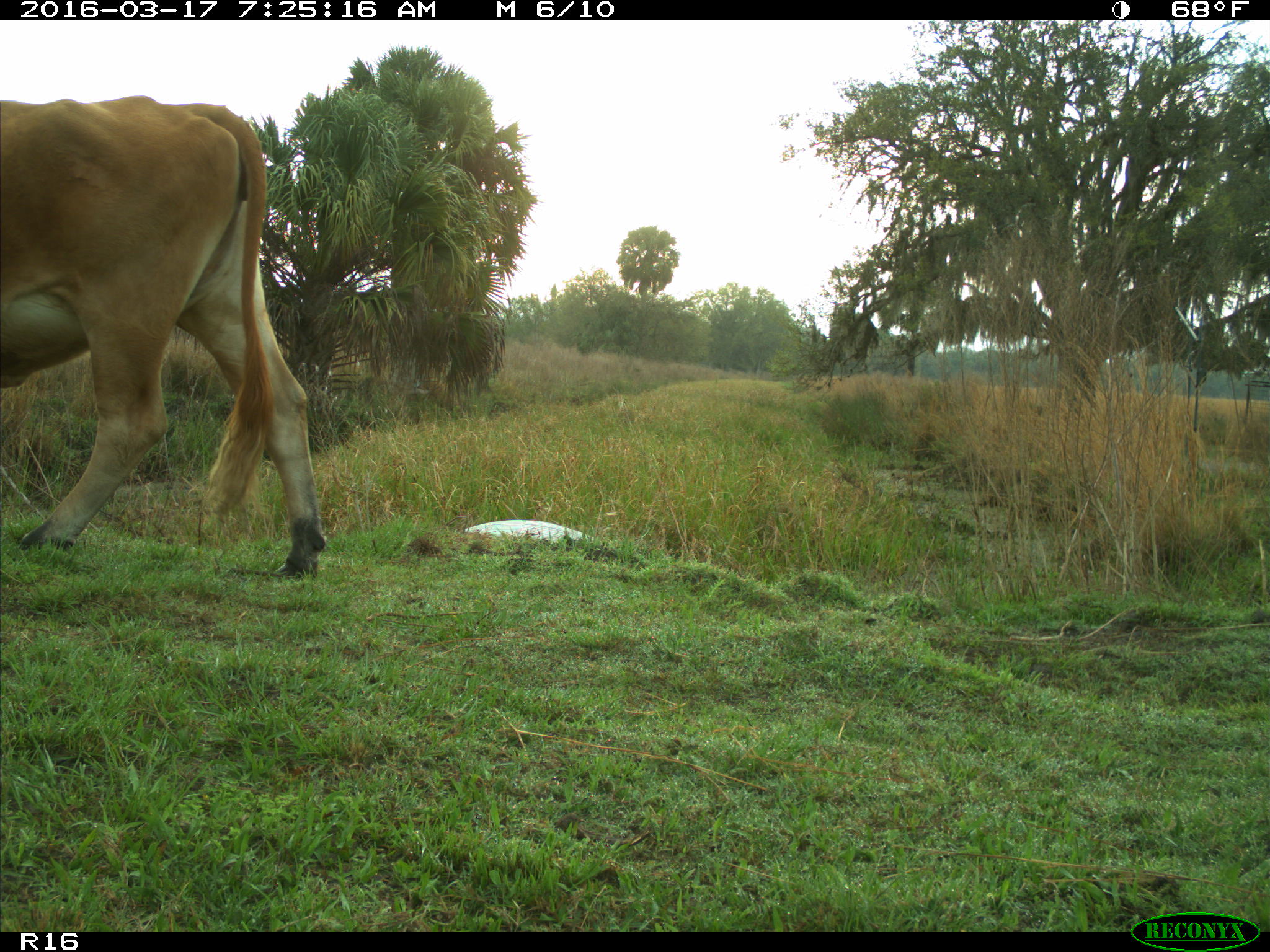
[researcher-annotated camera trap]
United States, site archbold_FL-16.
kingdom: Animalia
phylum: Chordata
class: Mammalia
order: Artiodactyla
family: Bovidae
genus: Bos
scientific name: Bos taurus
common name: domestic cow